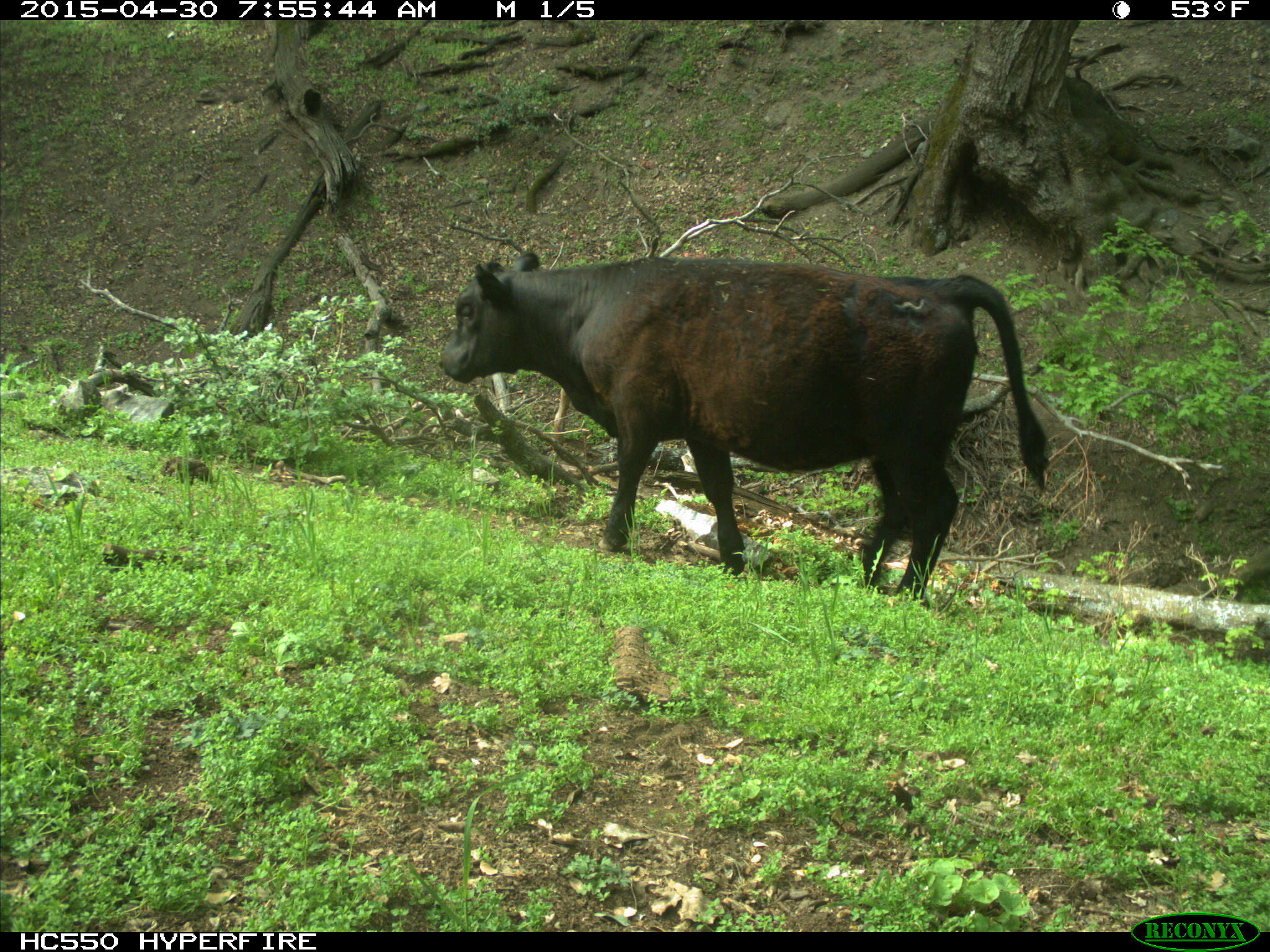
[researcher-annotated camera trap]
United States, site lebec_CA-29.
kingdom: Animalia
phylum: Chordata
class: Mammalia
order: Artiodactyla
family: Bovidae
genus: Bos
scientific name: Bos taurus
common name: domestic cow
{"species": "Bos taurus (domestic cow)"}